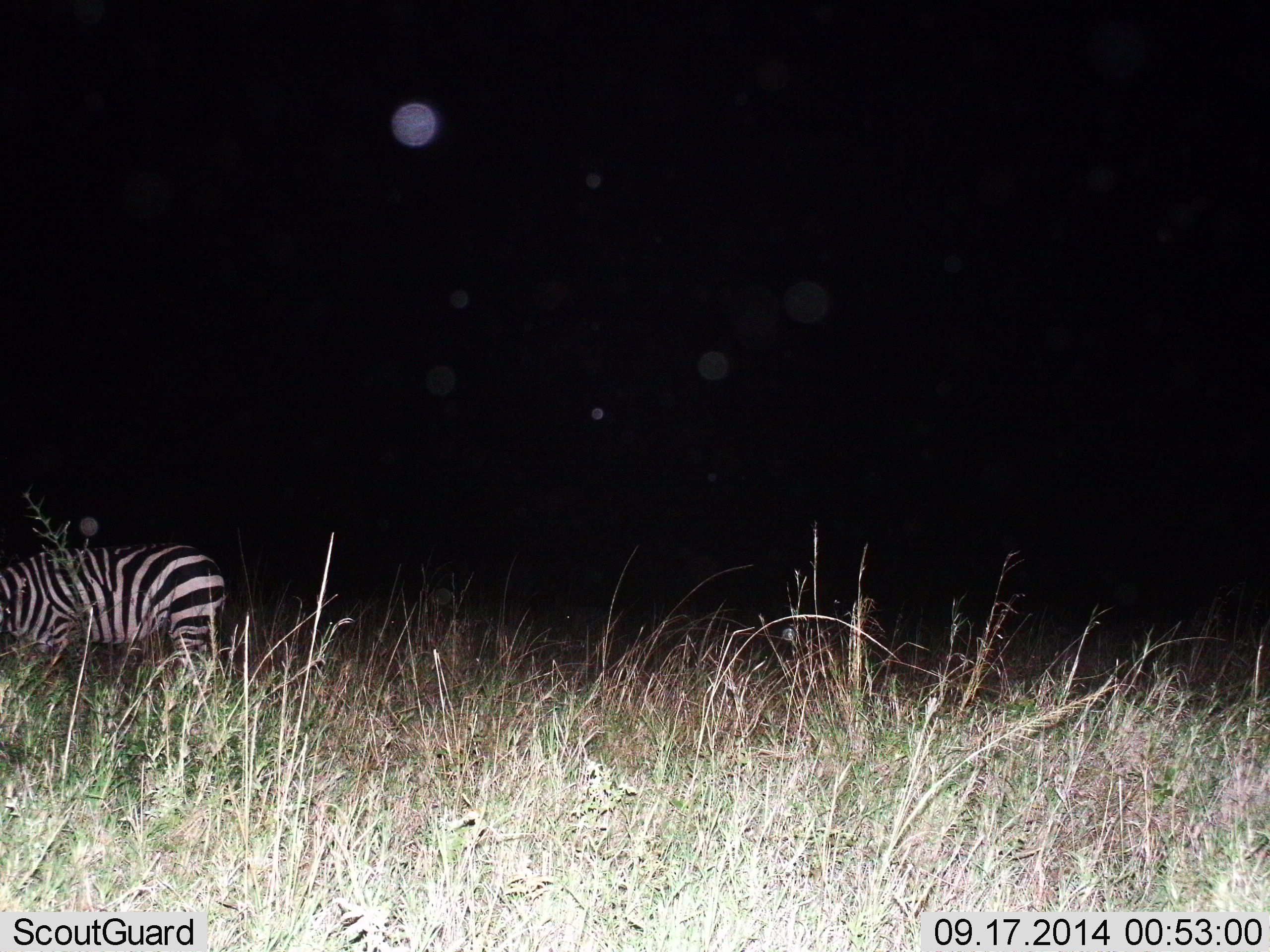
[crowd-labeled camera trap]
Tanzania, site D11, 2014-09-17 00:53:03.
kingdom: Animalia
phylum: Chordata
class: Mammalia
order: Perissodactyla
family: Equidae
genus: Equus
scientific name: Equus quagga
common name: plains zebra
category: zebra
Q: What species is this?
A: Zebra (plains zebra) (Equus quagga).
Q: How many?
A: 1.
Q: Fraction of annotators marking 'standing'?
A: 20%.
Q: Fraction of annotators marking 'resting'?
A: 0%.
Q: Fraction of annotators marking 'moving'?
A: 0%.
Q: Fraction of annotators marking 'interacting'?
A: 0%.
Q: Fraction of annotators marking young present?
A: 0%.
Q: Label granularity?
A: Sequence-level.